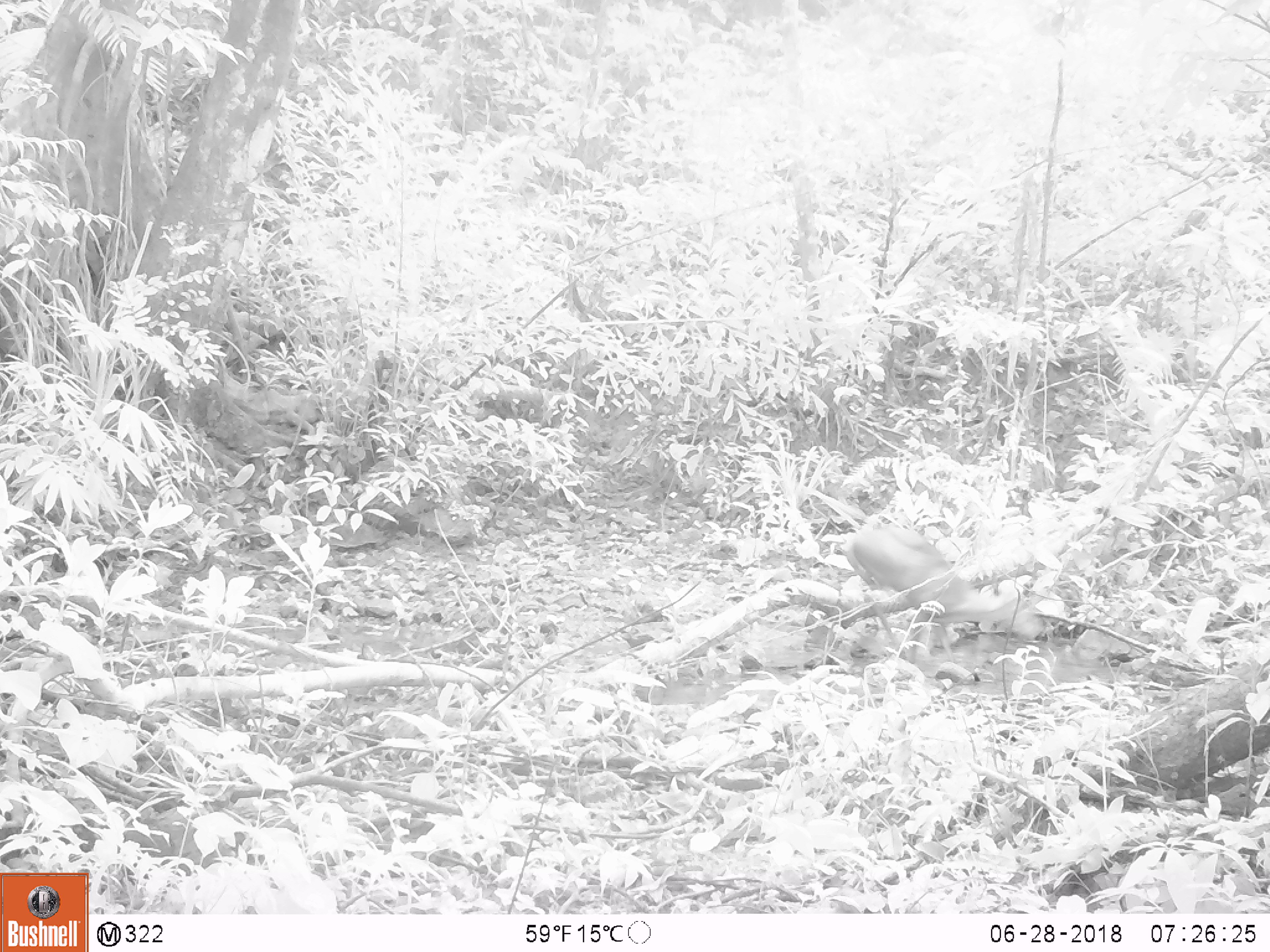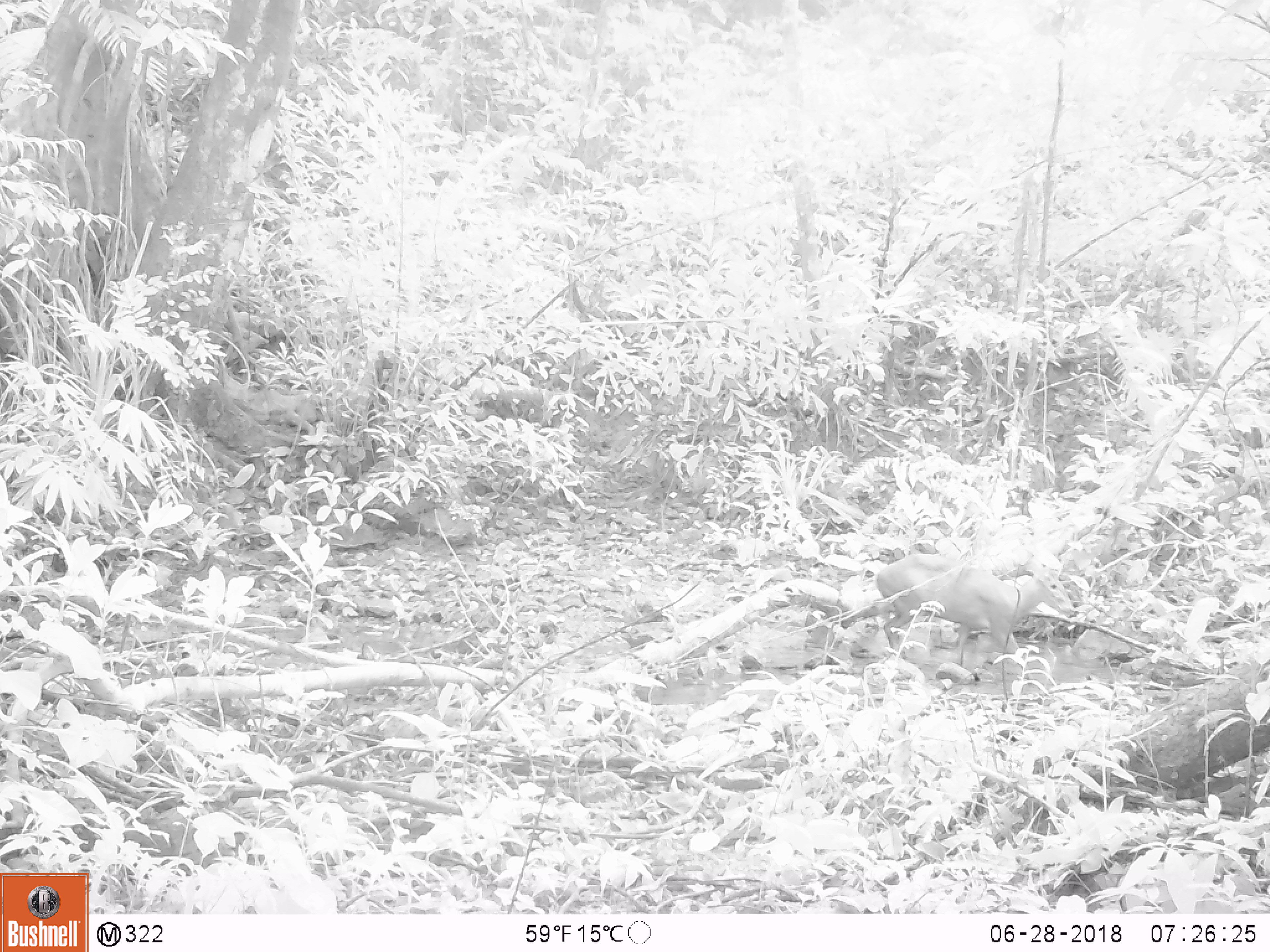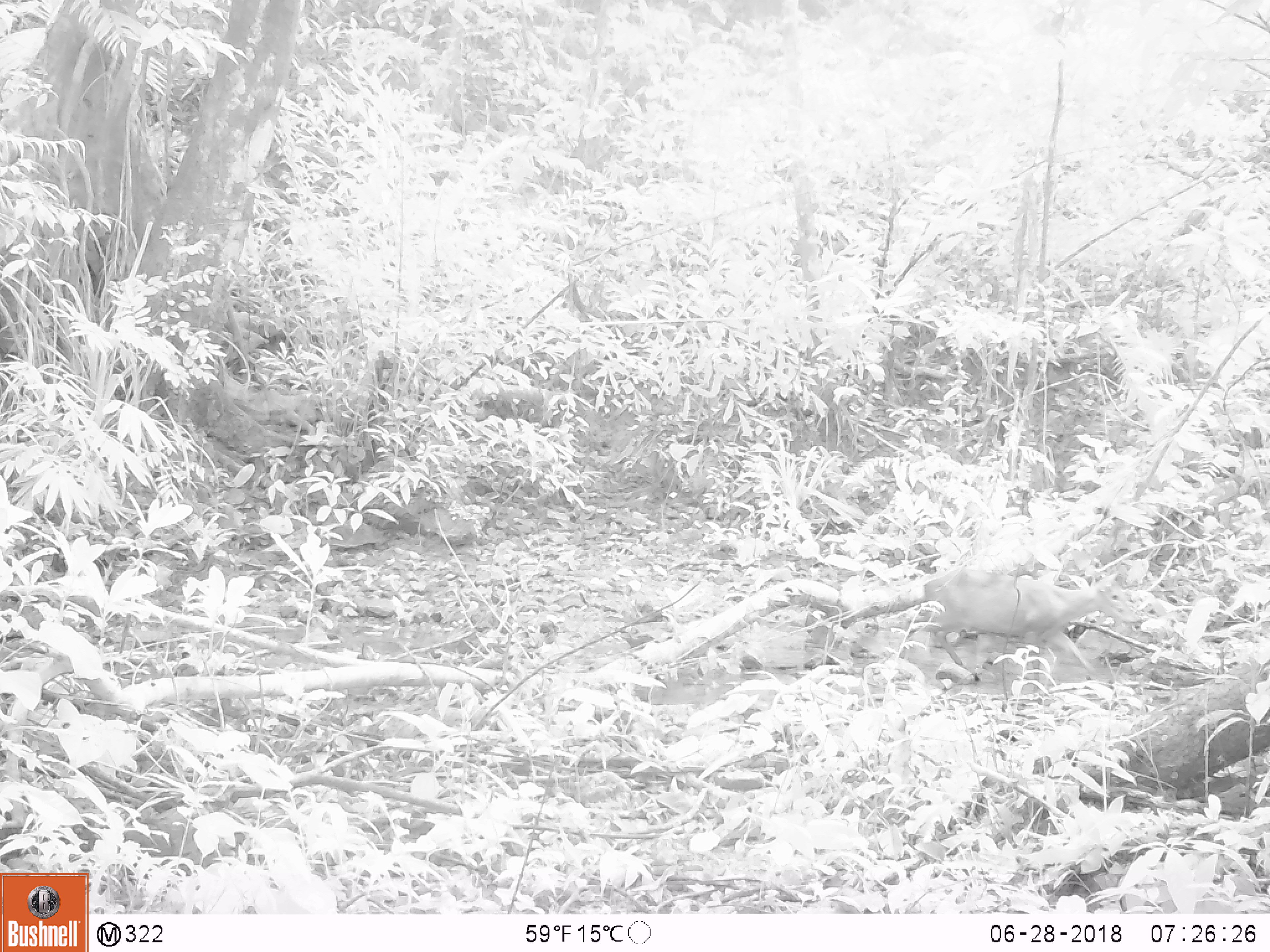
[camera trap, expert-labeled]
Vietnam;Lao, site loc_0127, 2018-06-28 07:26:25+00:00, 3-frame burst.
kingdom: Animalia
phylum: Chordata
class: Mammalia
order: Artiodactyla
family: Cervidae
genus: Muntiacus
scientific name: Muntiacus rooseveltorum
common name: roosevelt's muntjac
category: roosevelts muntjac group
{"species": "roosevelts muntjac group (roosevelt's muntjac) (Muntiacus rooseveltorum)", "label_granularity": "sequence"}